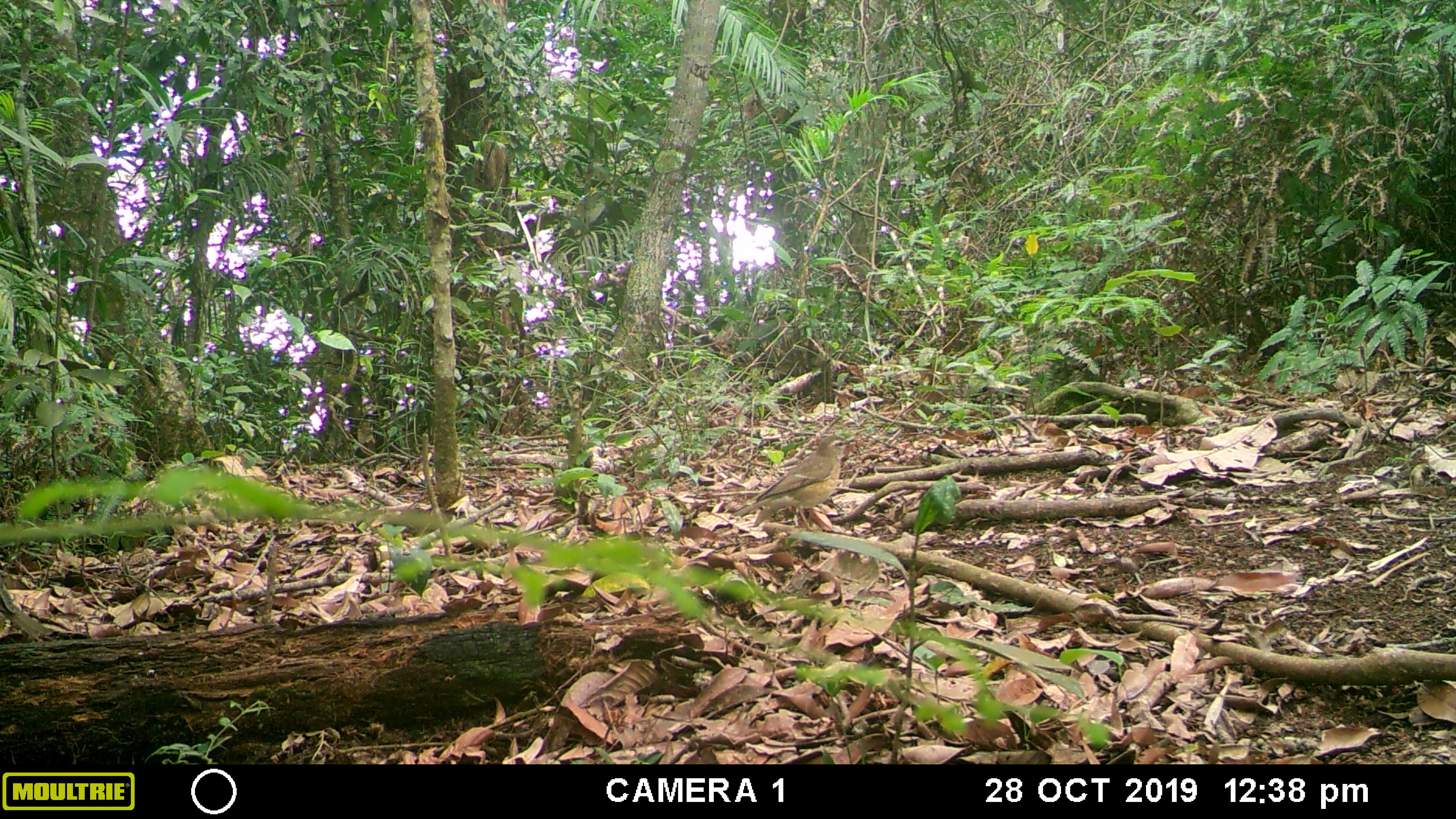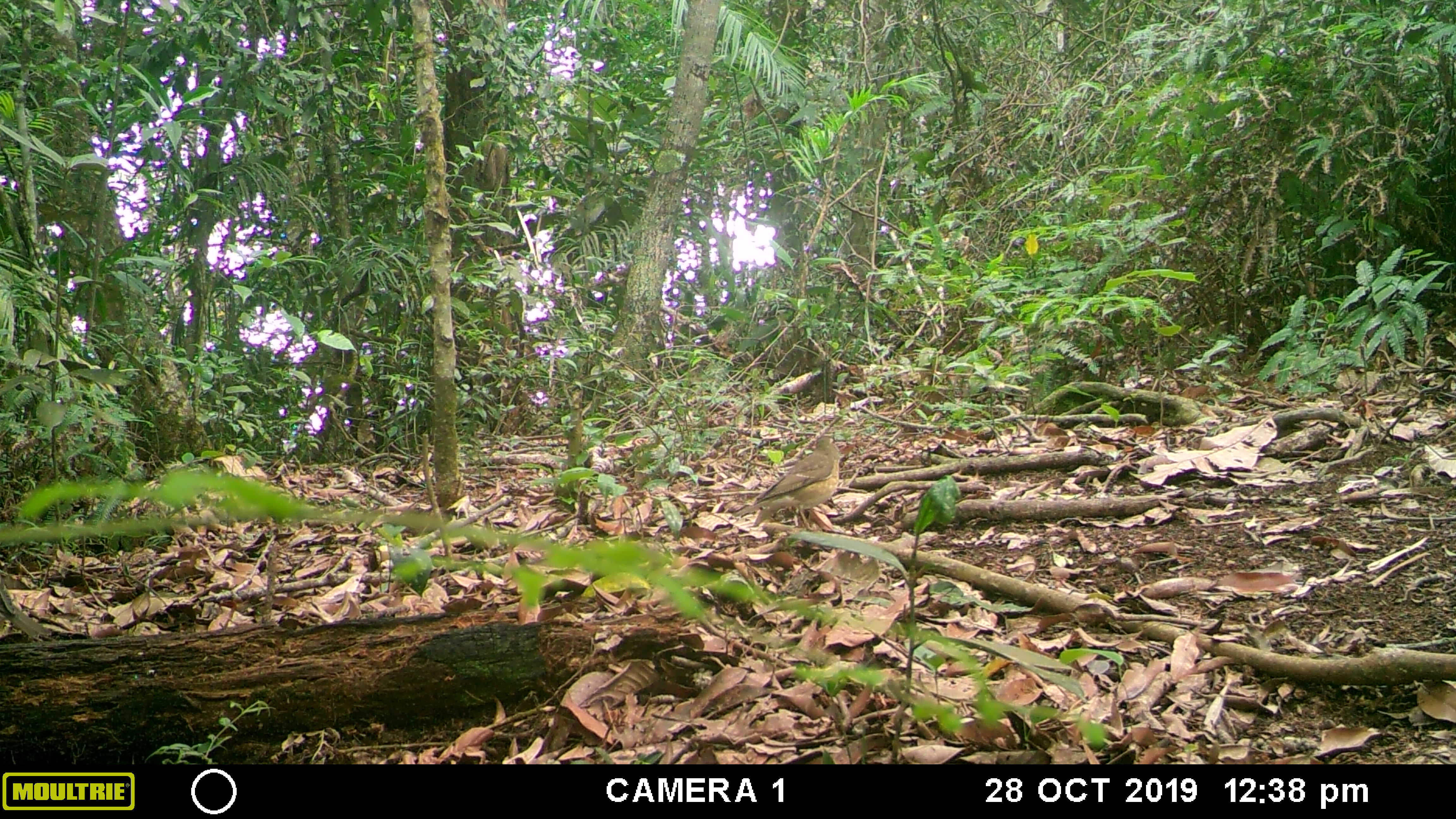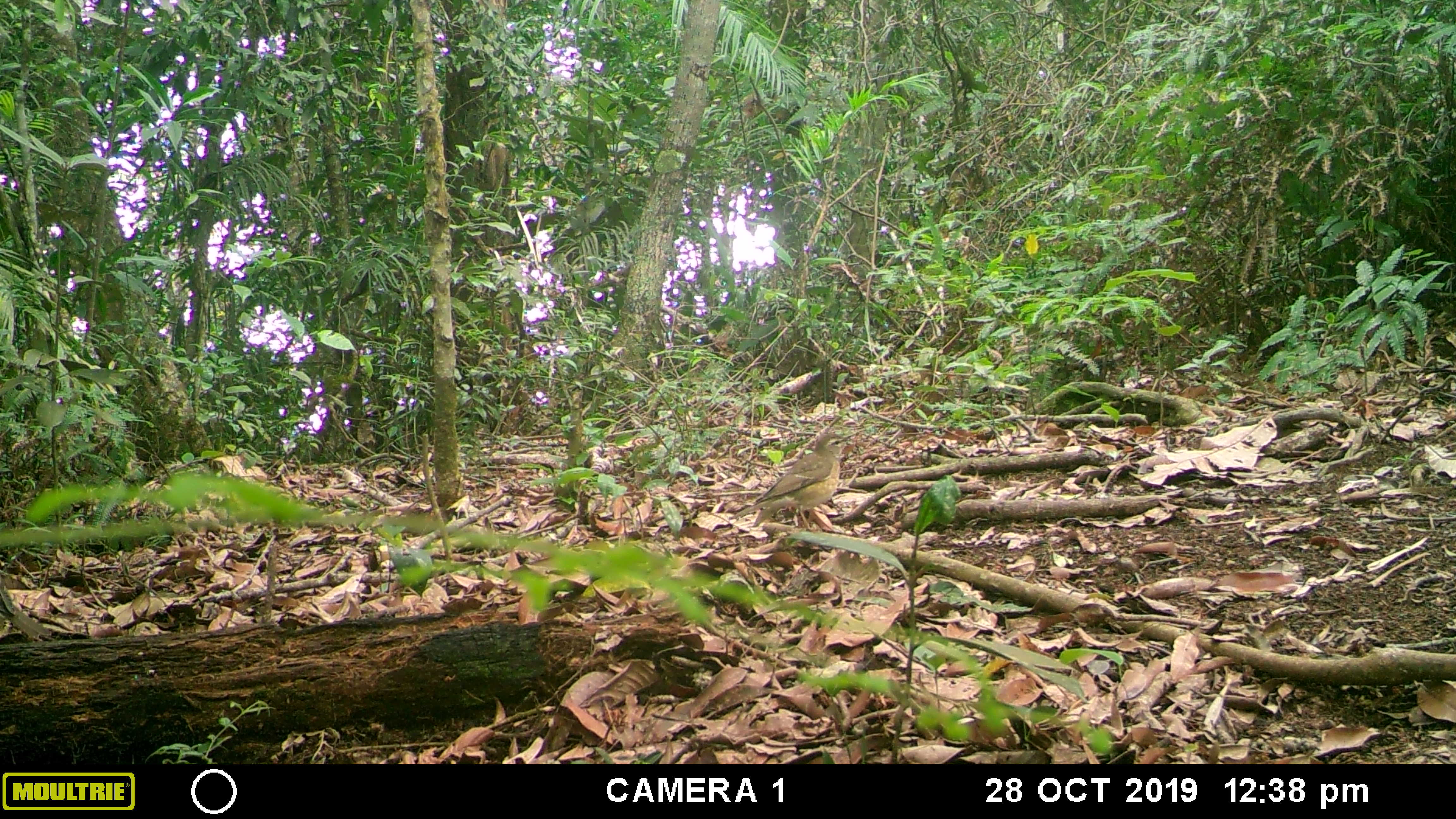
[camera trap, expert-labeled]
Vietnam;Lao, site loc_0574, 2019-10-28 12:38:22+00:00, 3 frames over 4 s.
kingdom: Animalia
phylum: Chordata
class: Aves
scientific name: Aves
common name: bird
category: unidentified bird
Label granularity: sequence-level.